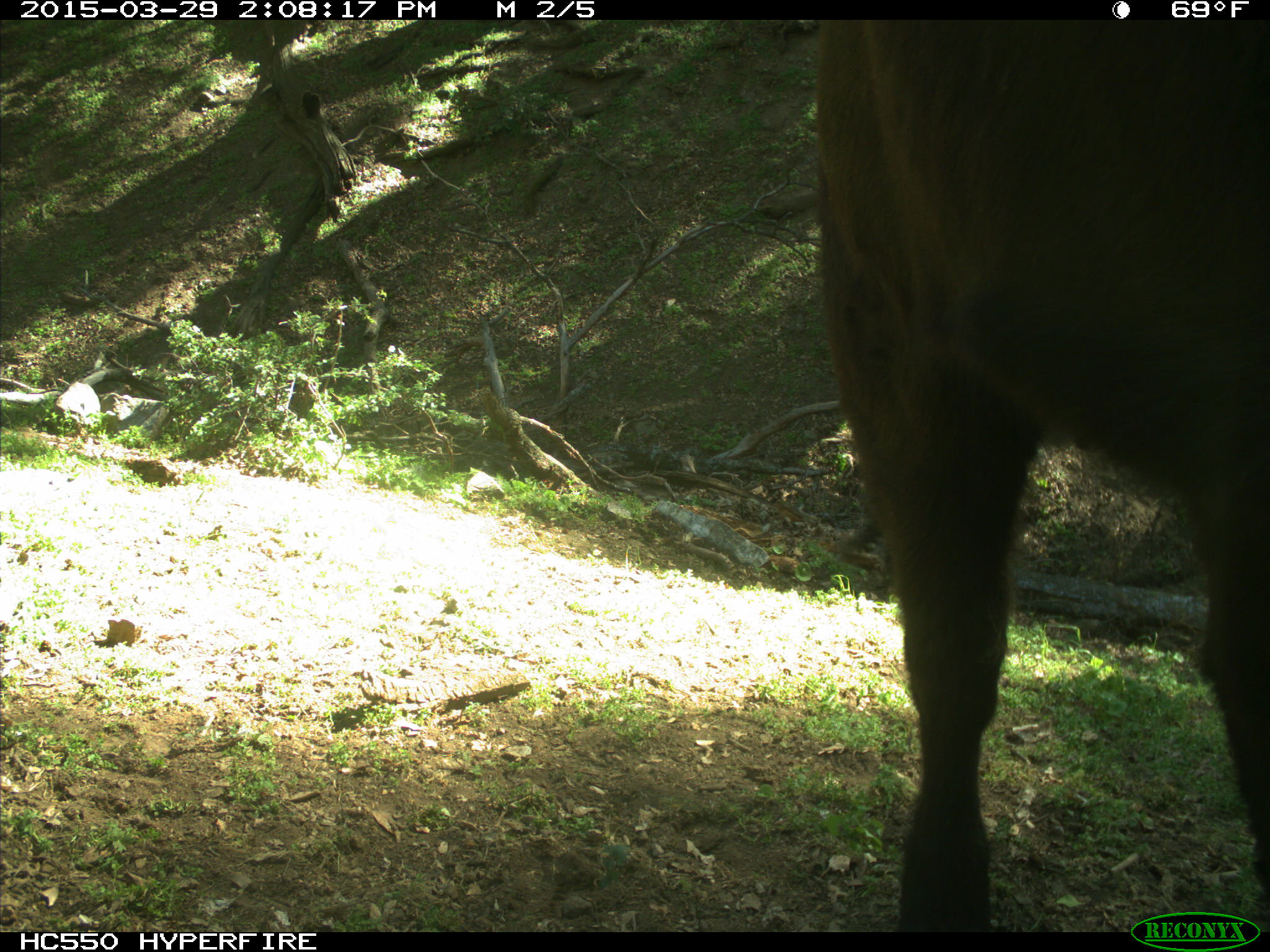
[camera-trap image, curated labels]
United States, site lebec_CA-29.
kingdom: Animalia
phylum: Chordata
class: Mammalia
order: Artiodactyla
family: Bovidae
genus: Bos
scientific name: Bos taurus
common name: domestic cow